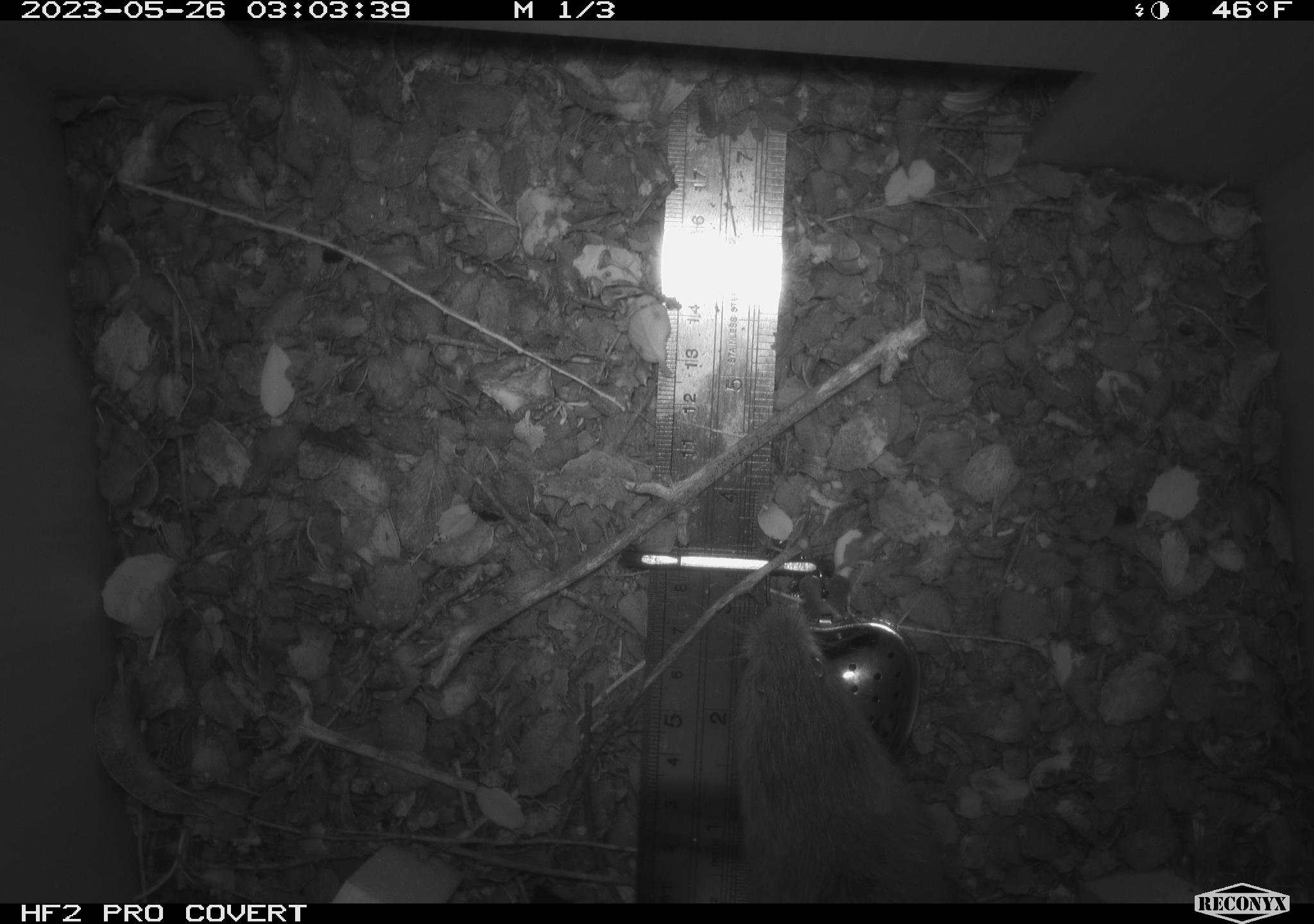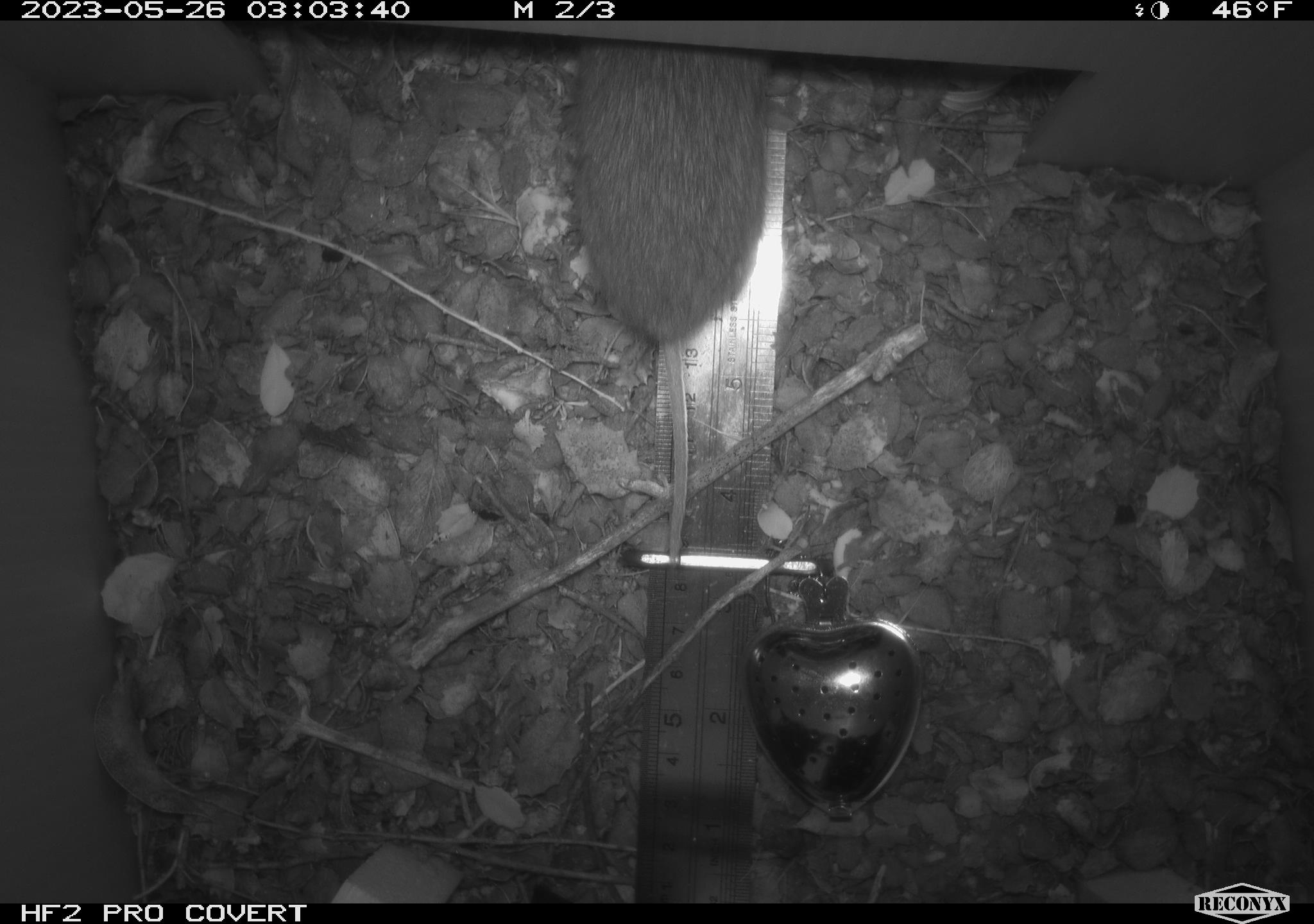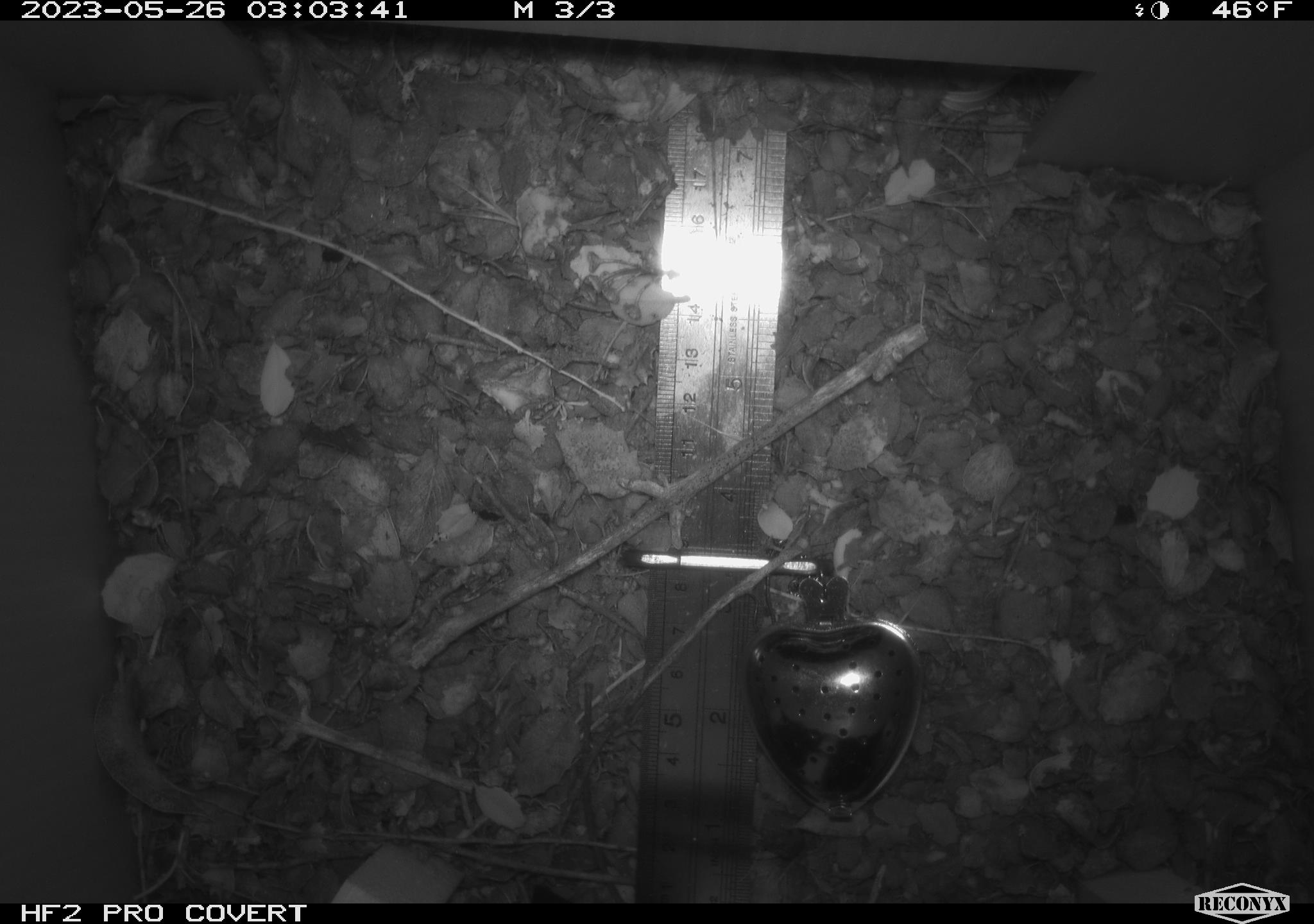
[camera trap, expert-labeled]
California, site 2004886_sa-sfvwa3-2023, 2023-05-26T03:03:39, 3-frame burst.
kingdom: Animalia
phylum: Chordata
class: Mammalia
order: Rodentia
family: Cricetidae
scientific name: Cricetidae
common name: hamsters, voles, lemmings, and allies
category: cricetidae family